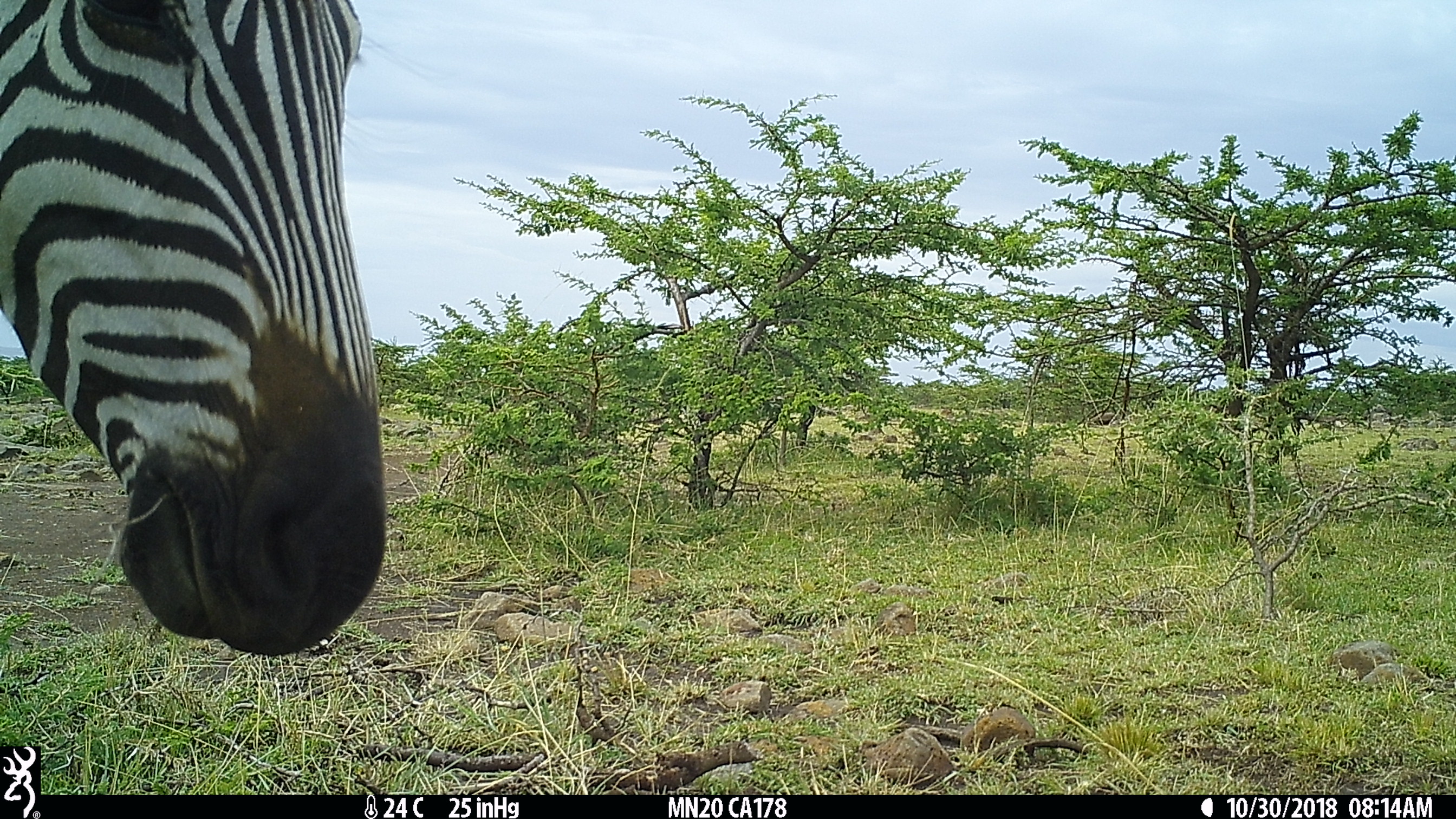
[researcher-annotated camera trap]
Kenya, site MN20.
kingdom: Animalia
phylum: Chordata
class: Mammalia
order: Perissodactyla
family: Equidae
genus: Equus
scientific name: Equus quagga burchellii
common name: burchell's zebra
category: zebra